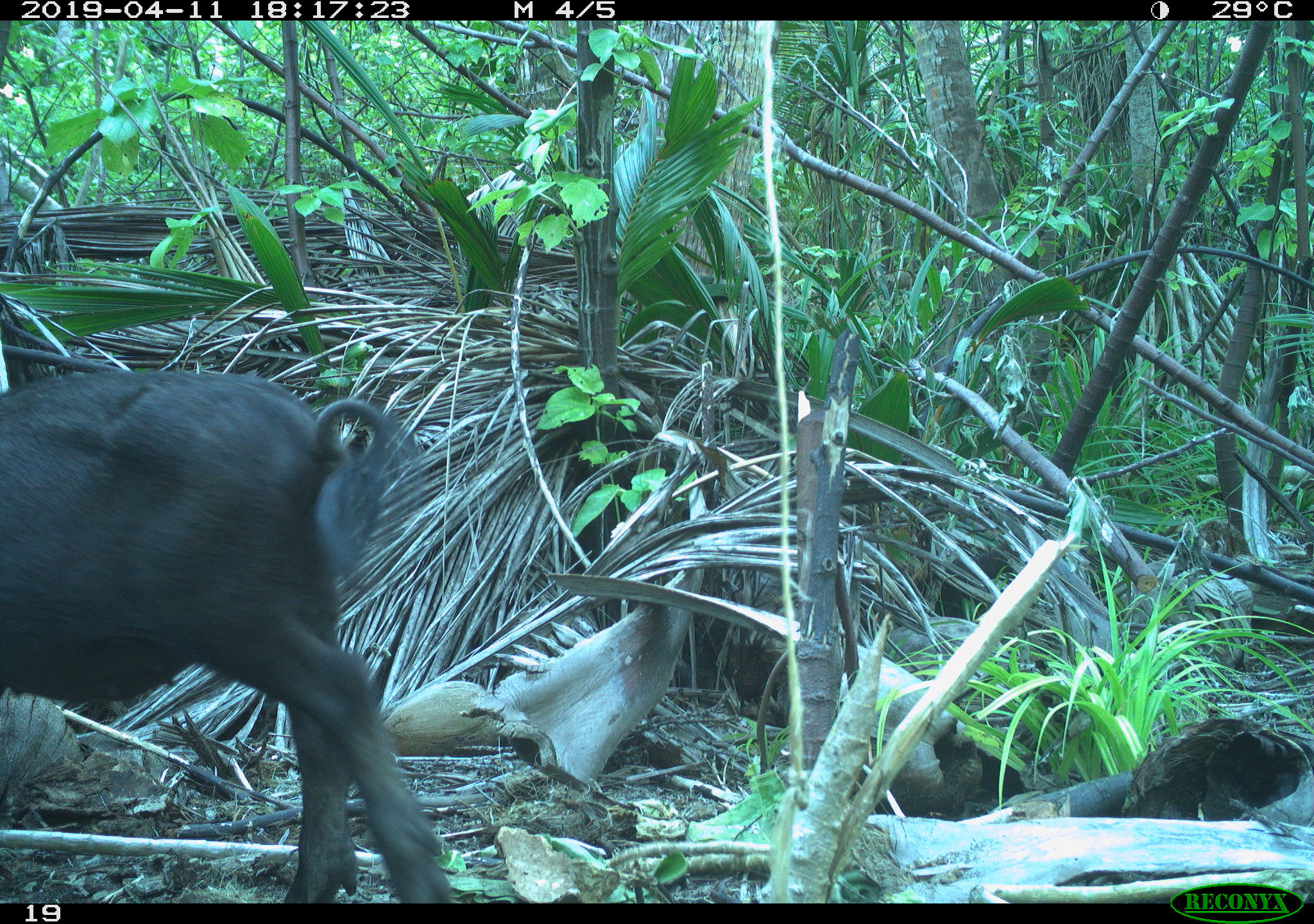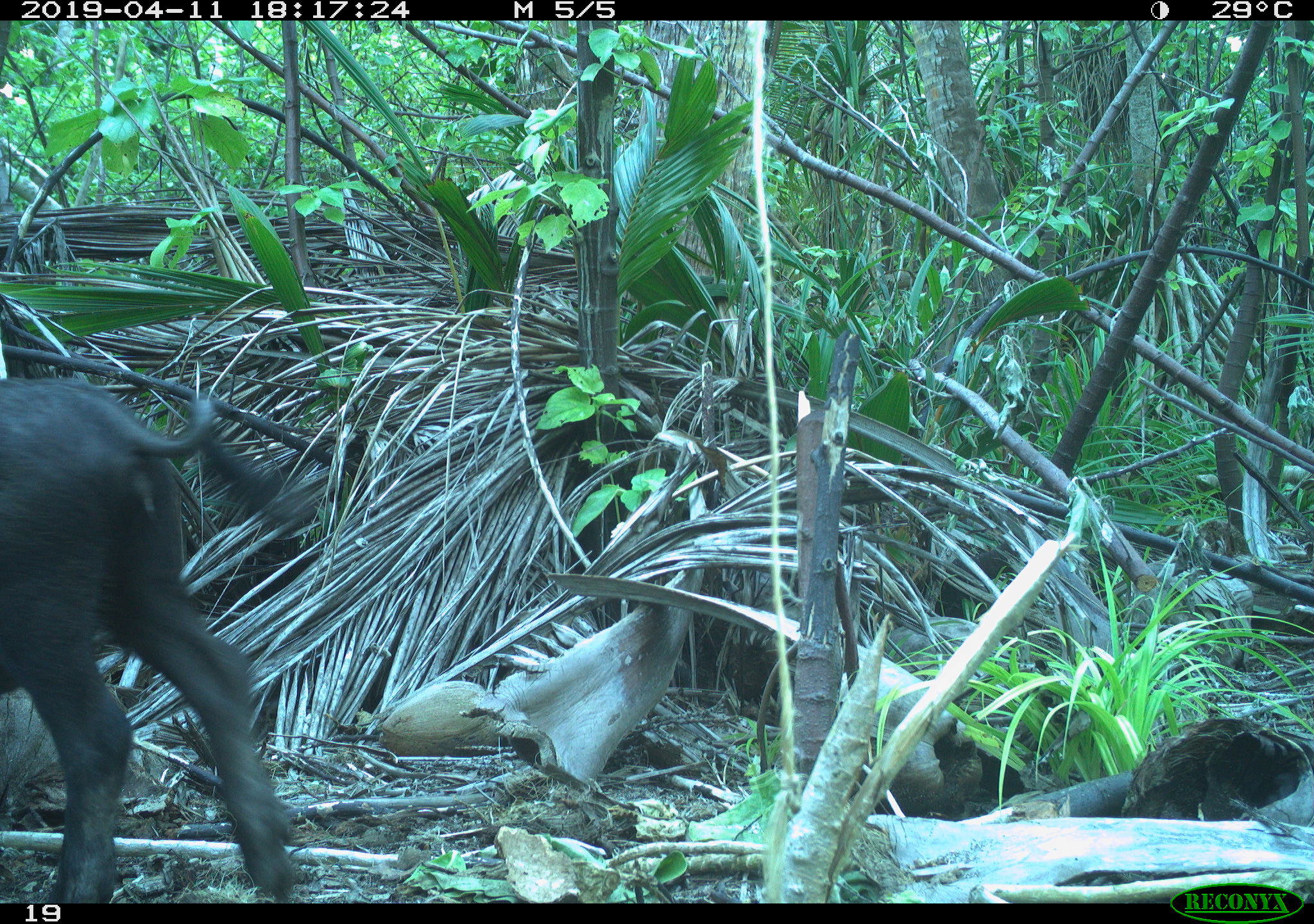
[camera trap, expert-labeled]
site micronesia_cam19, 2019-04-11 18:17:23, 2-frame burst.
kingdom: Animalia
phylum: Chordata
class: Mammalia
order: Artiodactyla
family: Suidae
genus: Sus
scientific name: Sus scrofa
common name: pig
Pig (Sus scrofa).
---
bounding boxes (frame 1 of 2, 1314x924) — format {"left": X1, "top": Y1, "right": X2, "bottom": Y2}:
pig: {"left": 0, "top": 367, "right": 457, "bottom": 906}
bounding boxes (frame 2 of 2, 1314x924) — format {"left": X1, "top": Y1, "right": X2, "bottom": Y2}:
pig: {"left": 0, "top": 372, "right": 310, "bottom": 906}